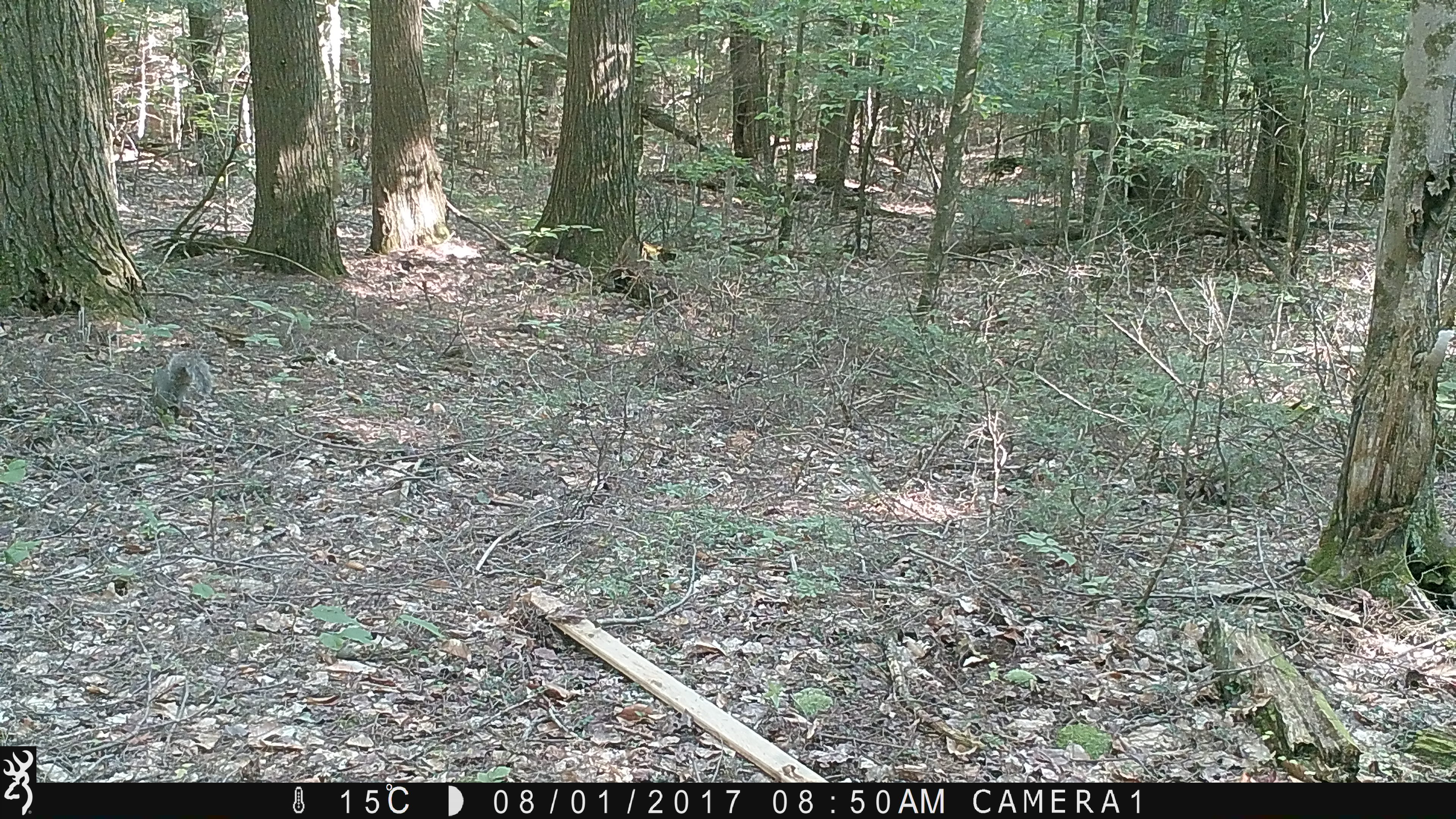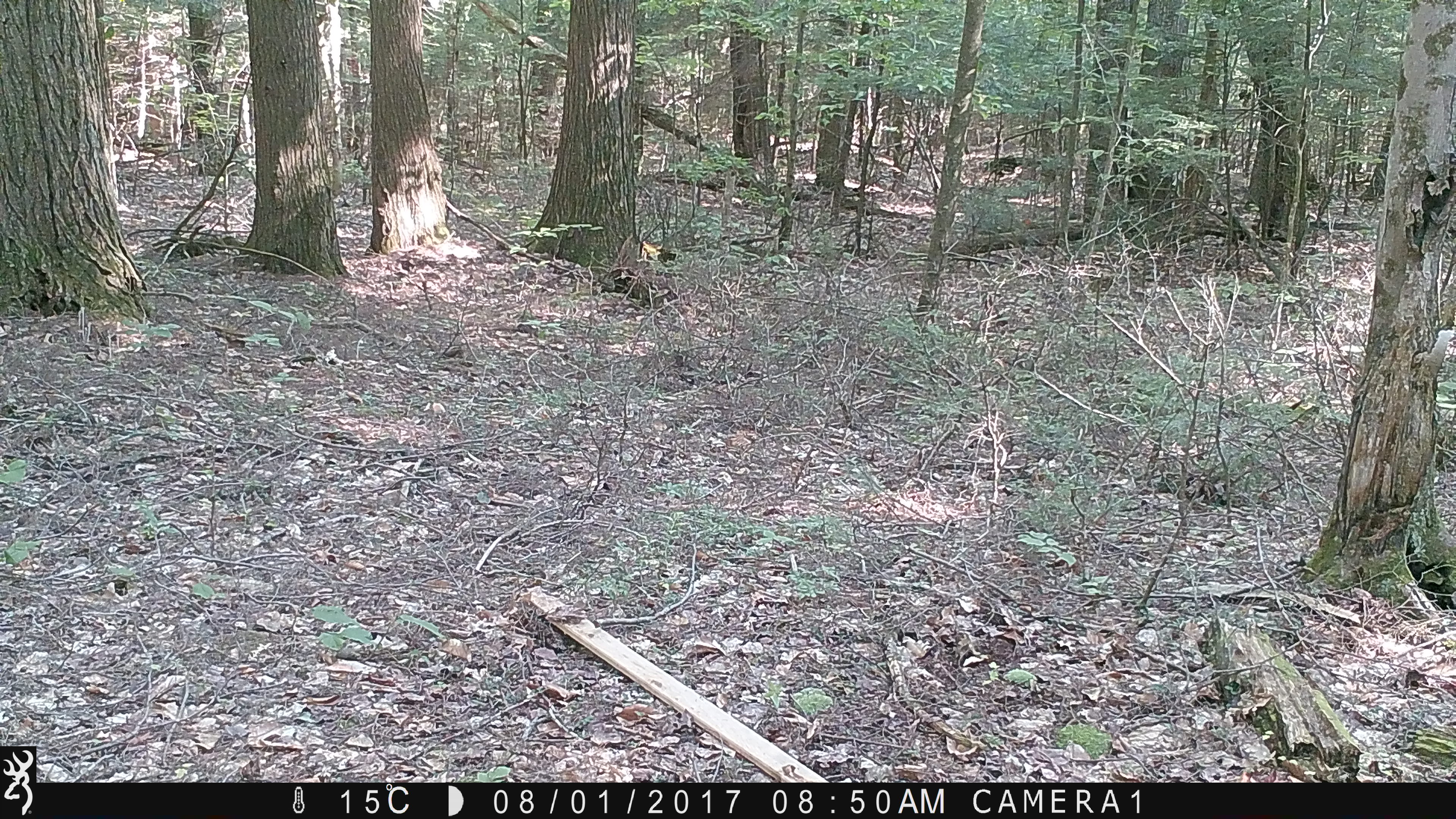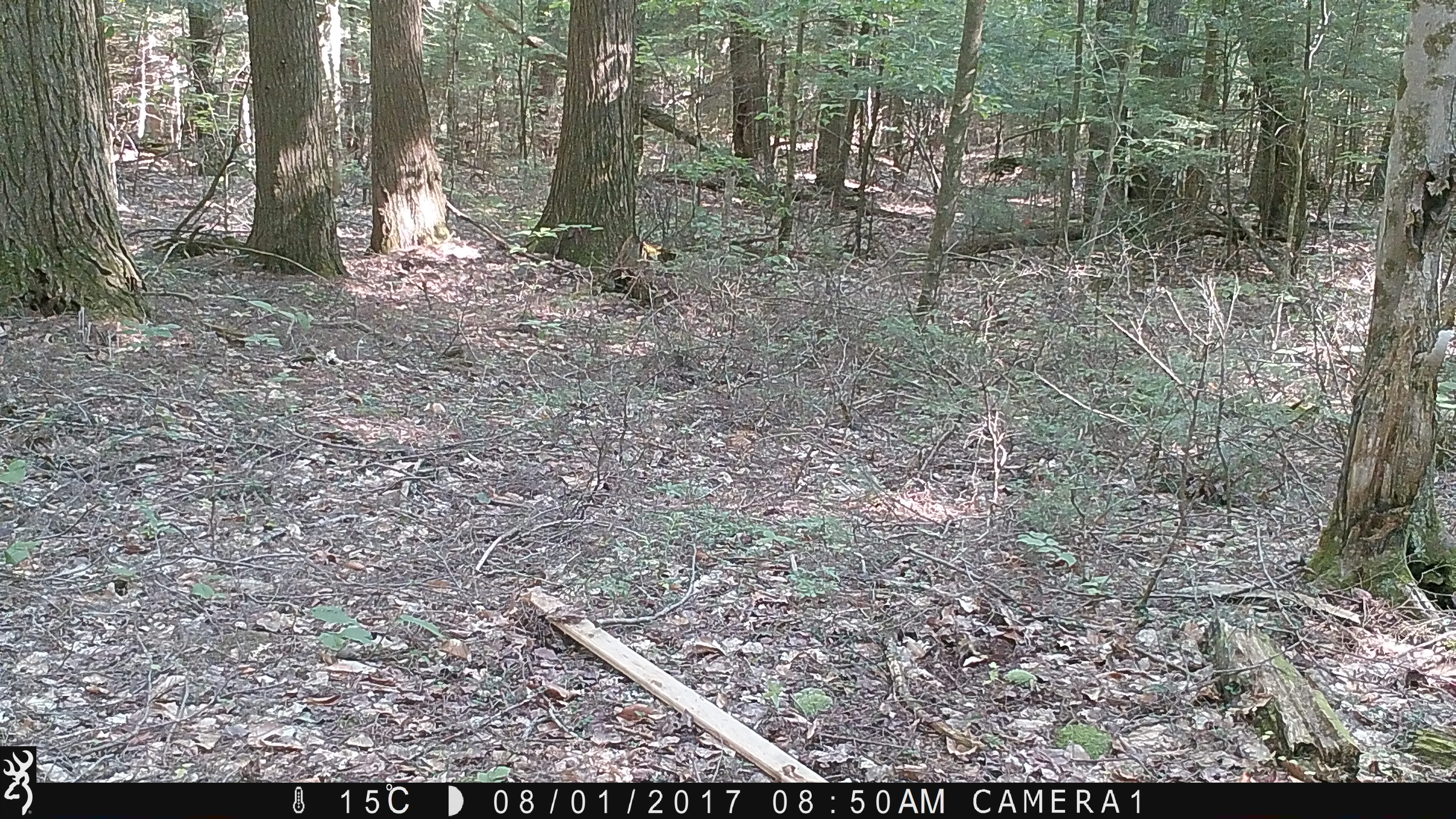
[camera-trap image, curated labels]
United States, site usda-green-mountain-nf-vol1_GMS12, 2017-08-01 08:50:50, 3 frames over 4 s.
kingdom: Animalia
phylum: Chordata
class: Mammalia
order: Rodentia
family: Sciuridae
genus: Sciurus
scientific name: Sciurus carolinensis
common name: gray squirrel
Gray squirrel (Sciurus carolinensis).